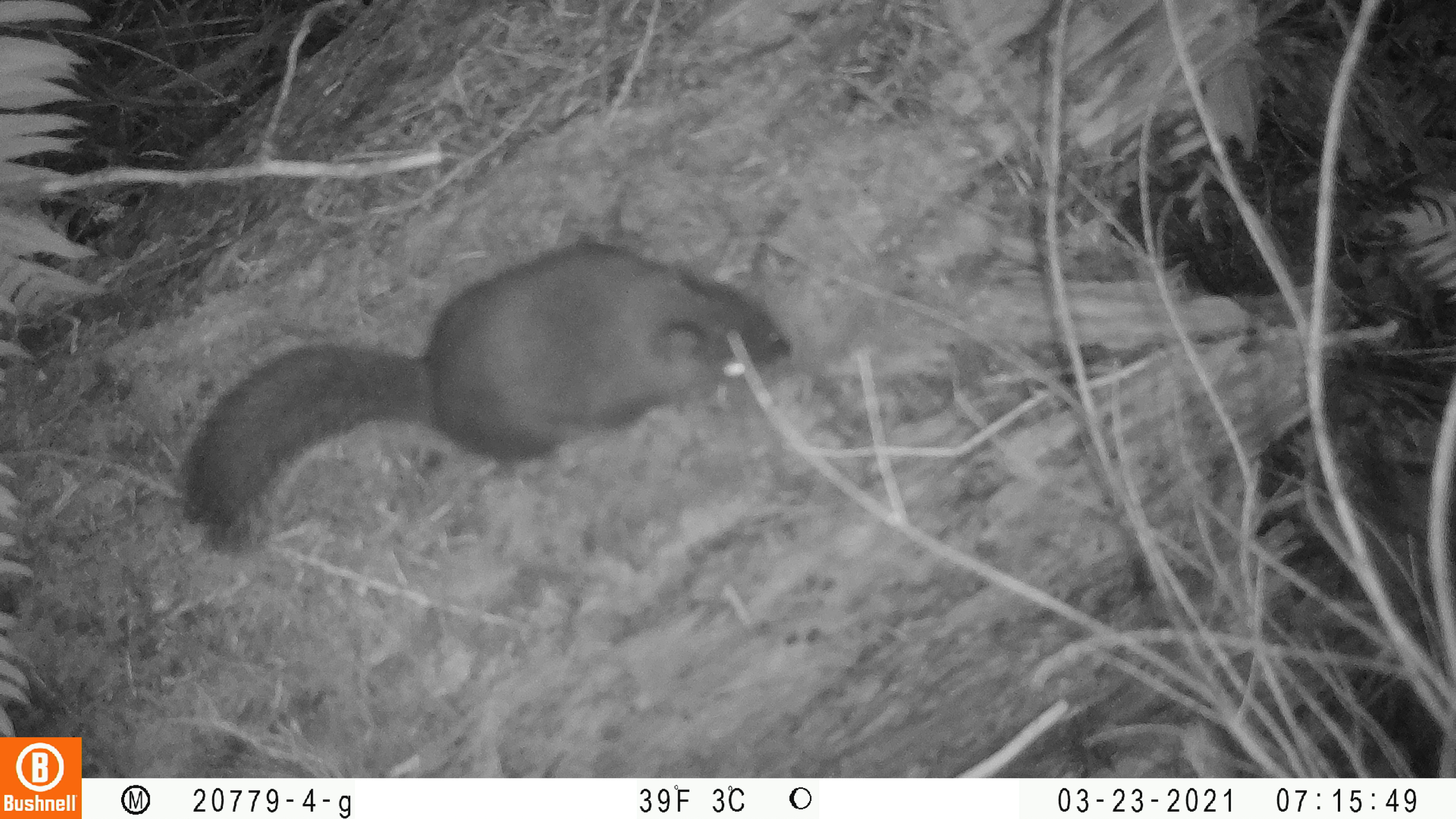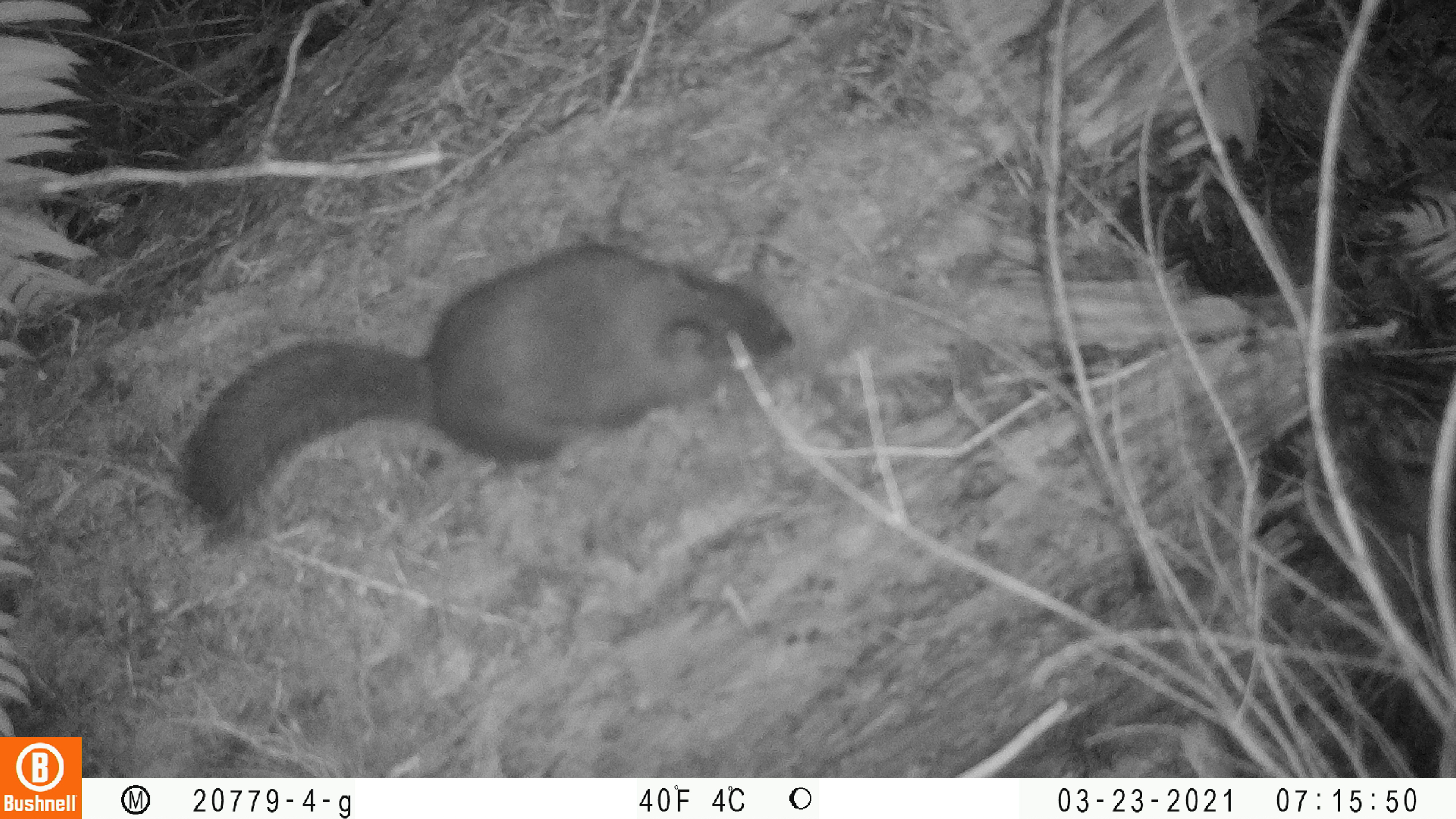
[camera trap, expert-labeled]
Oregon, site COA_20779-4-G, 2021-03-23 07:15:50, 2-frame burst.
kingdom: Animalia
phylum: Chordata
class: Mammalia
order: Rodentia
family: Sciuridae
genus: Tamiasciurus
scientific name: Tamiasciurus douglasii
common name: douglas squirrel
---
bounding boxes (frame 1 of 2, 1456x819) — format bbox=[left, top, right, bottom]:
douglas squirrel: bbox=[155, 196, 806, 592]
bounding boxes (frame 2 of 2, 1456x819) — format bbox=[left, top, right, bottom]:
douglas squirrel: bbox=[148, 215, 817, 595]